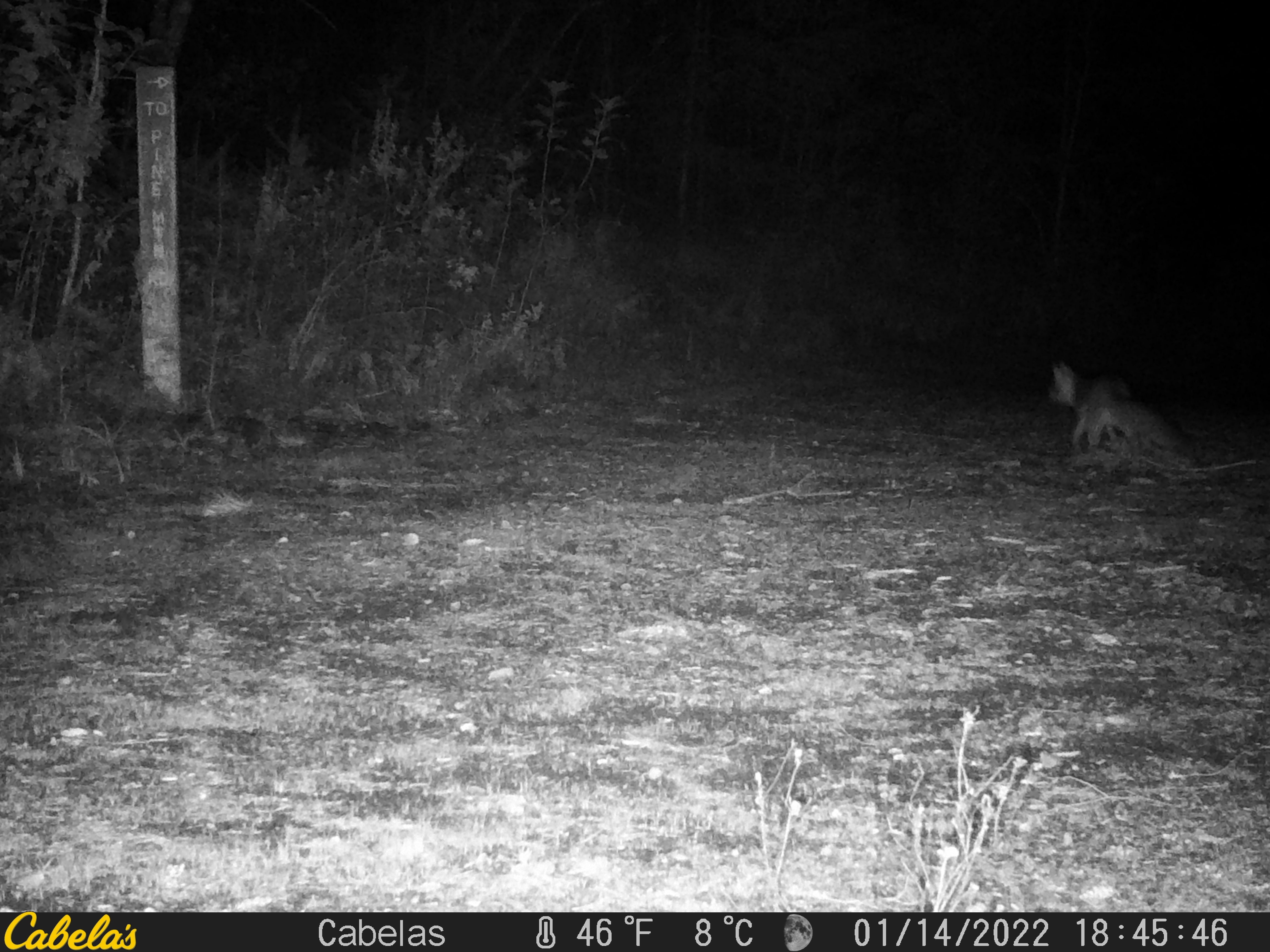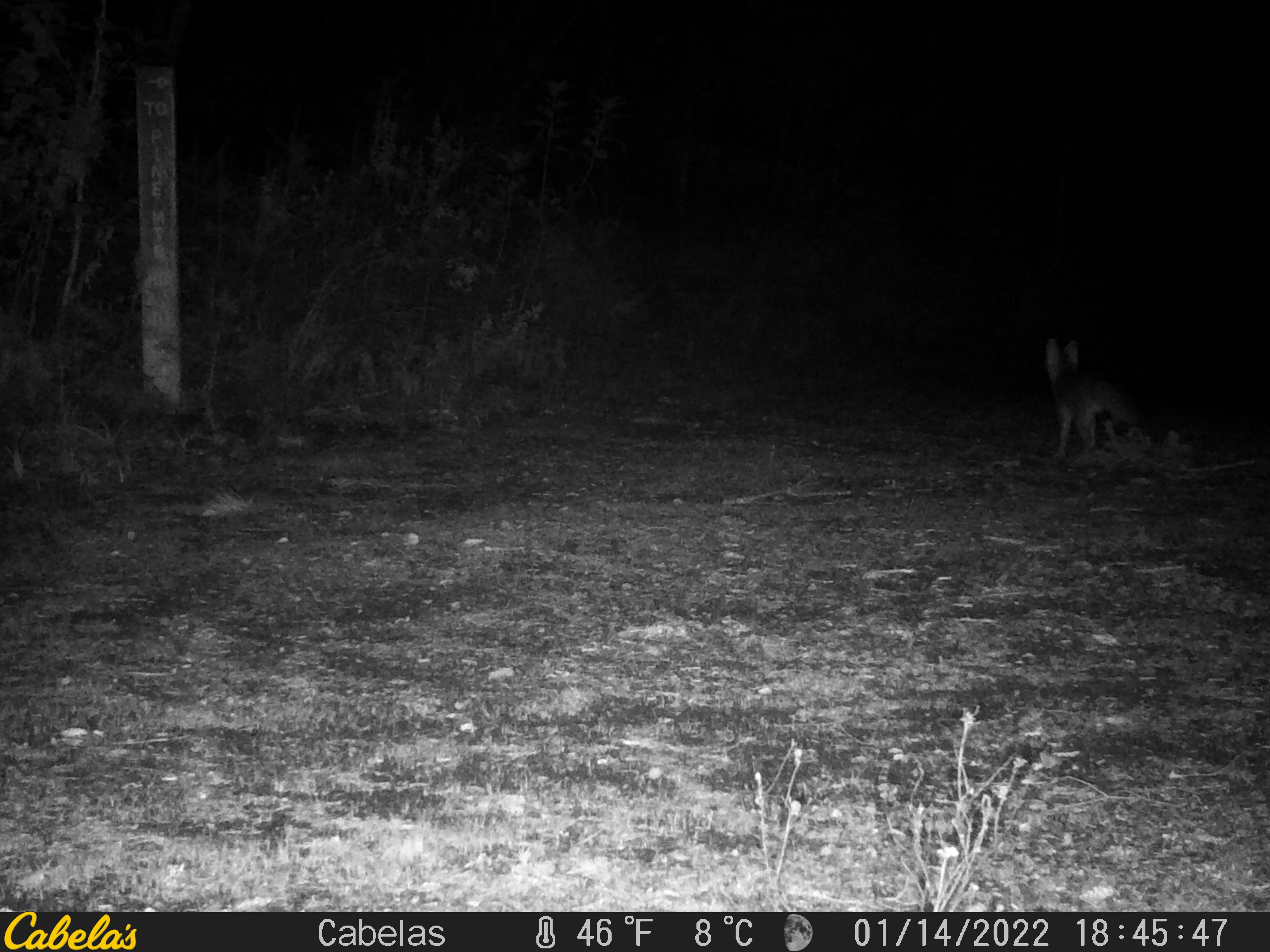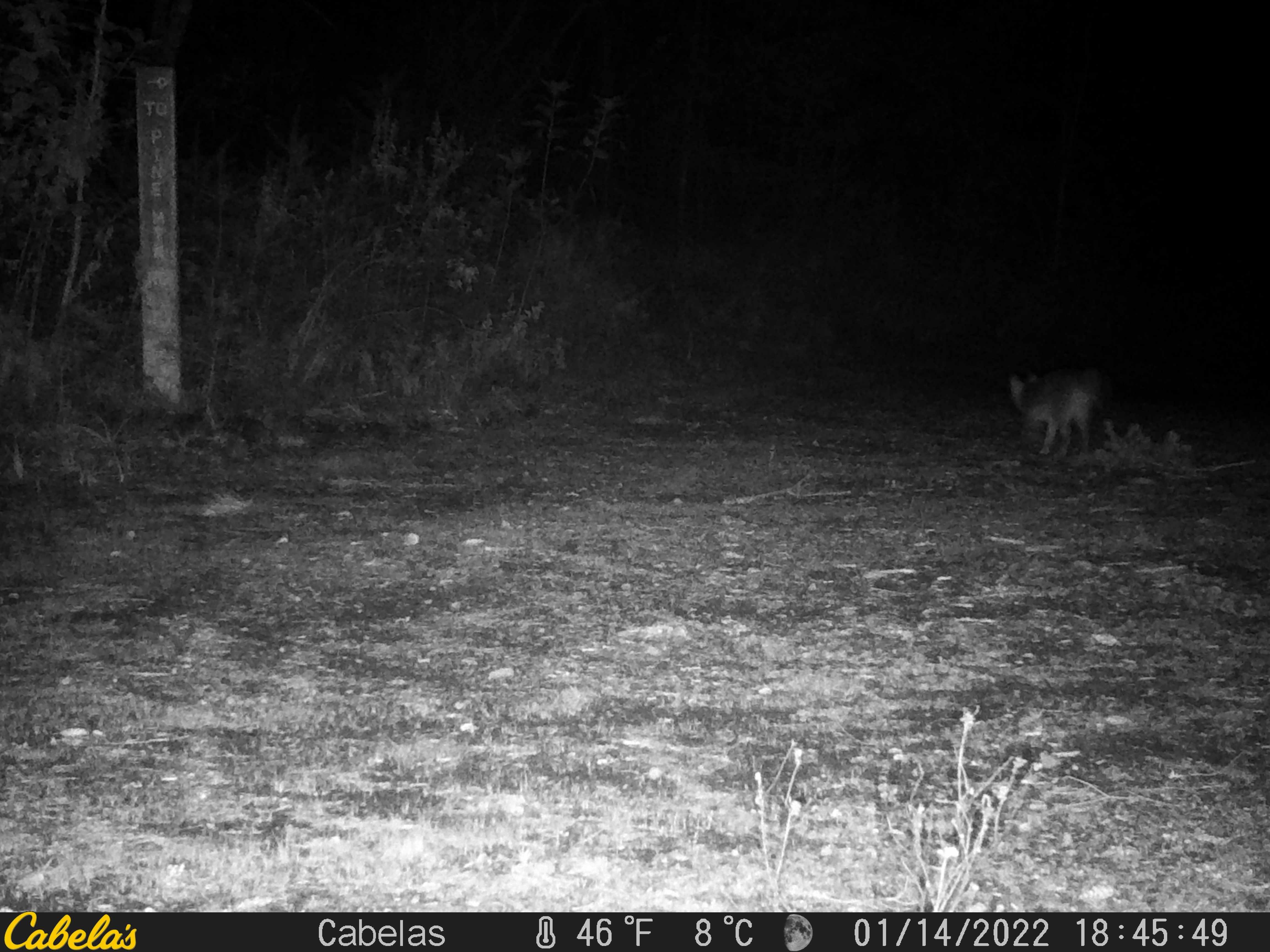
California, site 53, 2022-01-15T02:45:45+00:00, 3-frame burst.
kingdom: Animalia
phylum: Chordata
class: Mammalia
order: Carnivora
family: Canidae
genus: Urocyon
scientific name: Urocyon cinereoargenteus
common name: gray fox